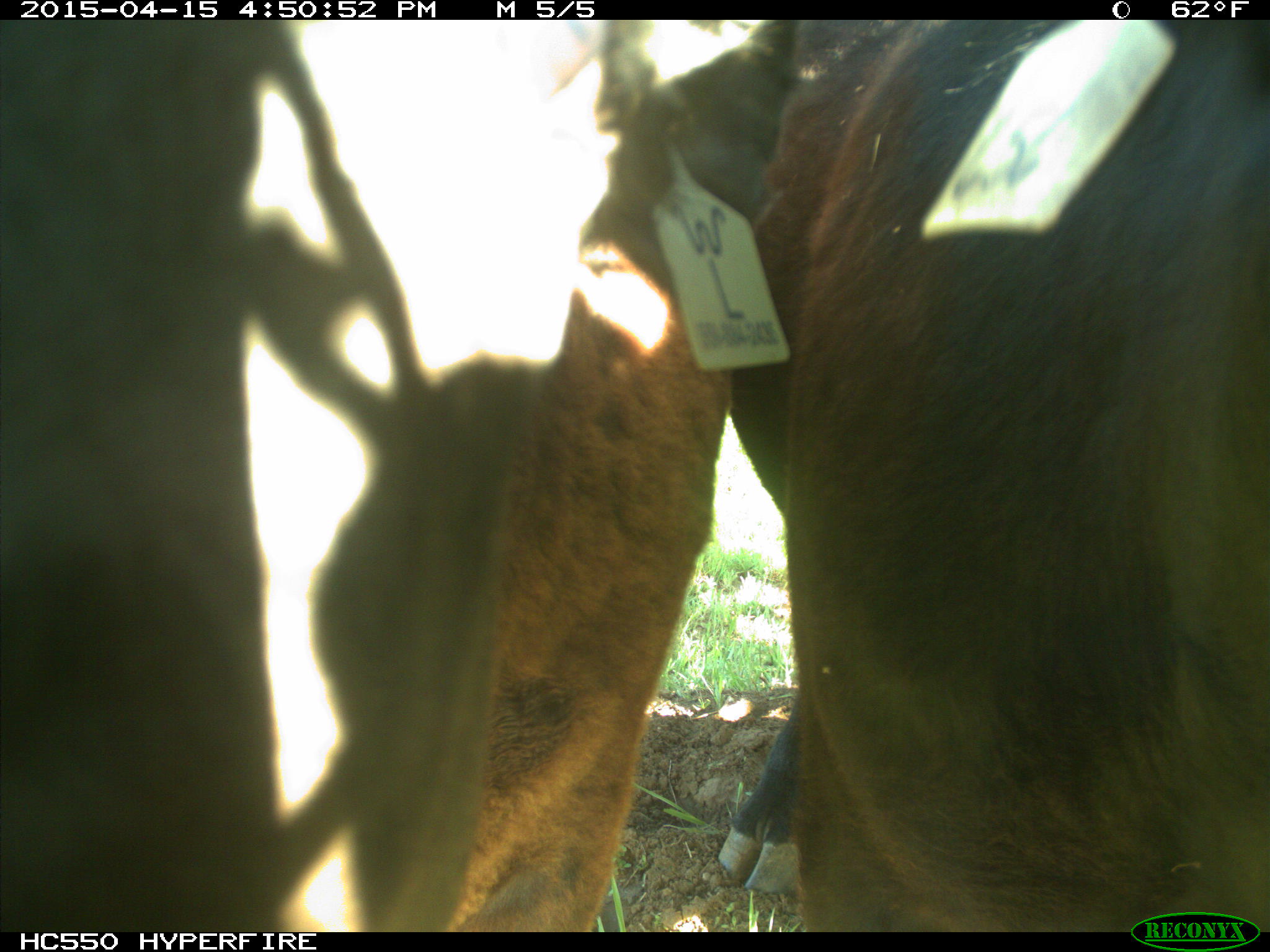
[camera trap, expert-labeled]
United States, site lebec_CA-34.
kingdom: Animalia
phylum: Chordata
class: Mammalia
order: Artiodactyla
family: Bovidae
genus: Bos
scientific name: Bos taurus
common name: domestic cow